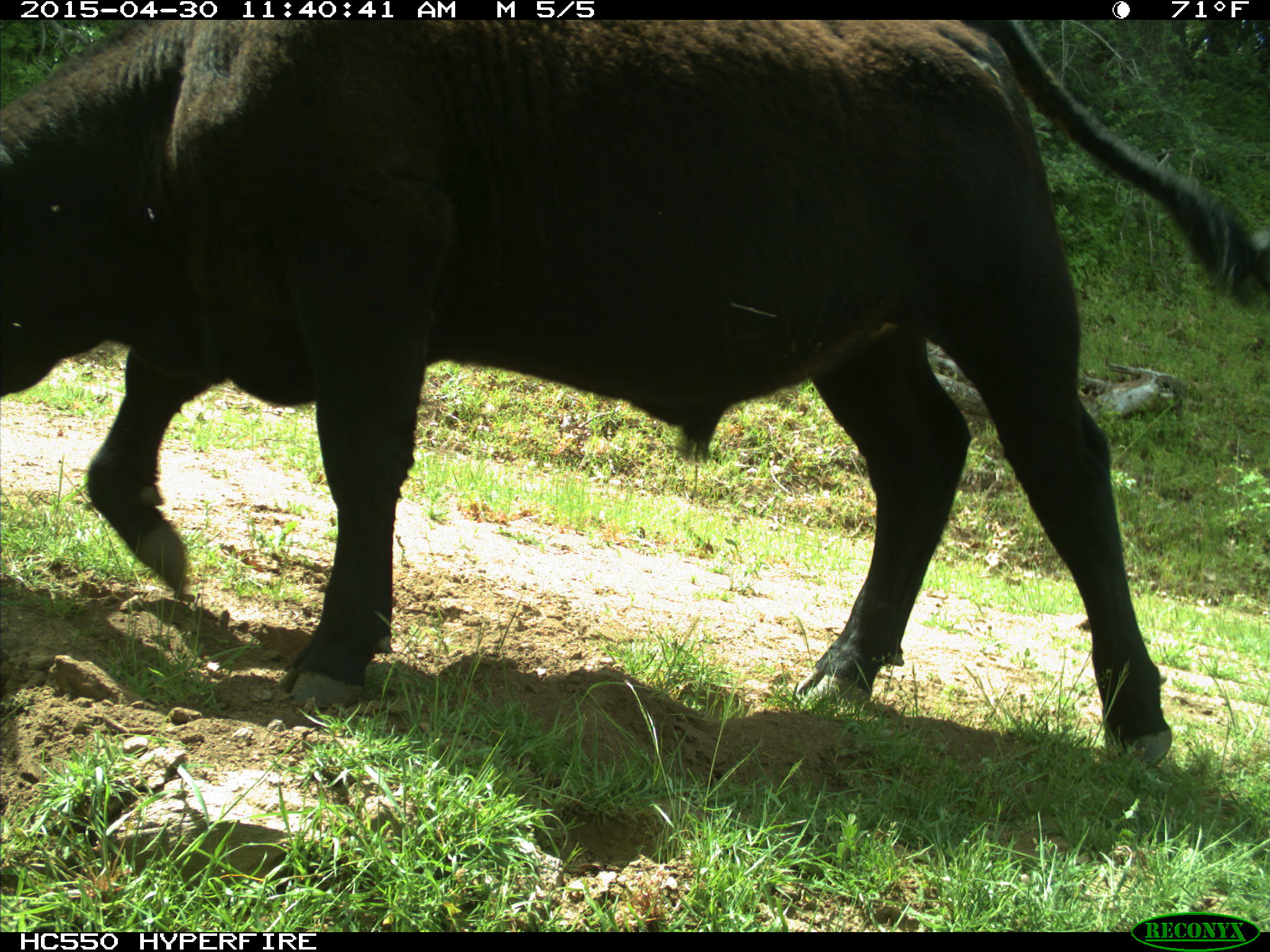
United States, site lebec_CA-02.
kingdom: Animalia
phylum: Chordata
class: Mammalia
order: Artiodactyla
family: Bovidae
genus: Bos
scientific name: Bos taurus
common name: domestic cow